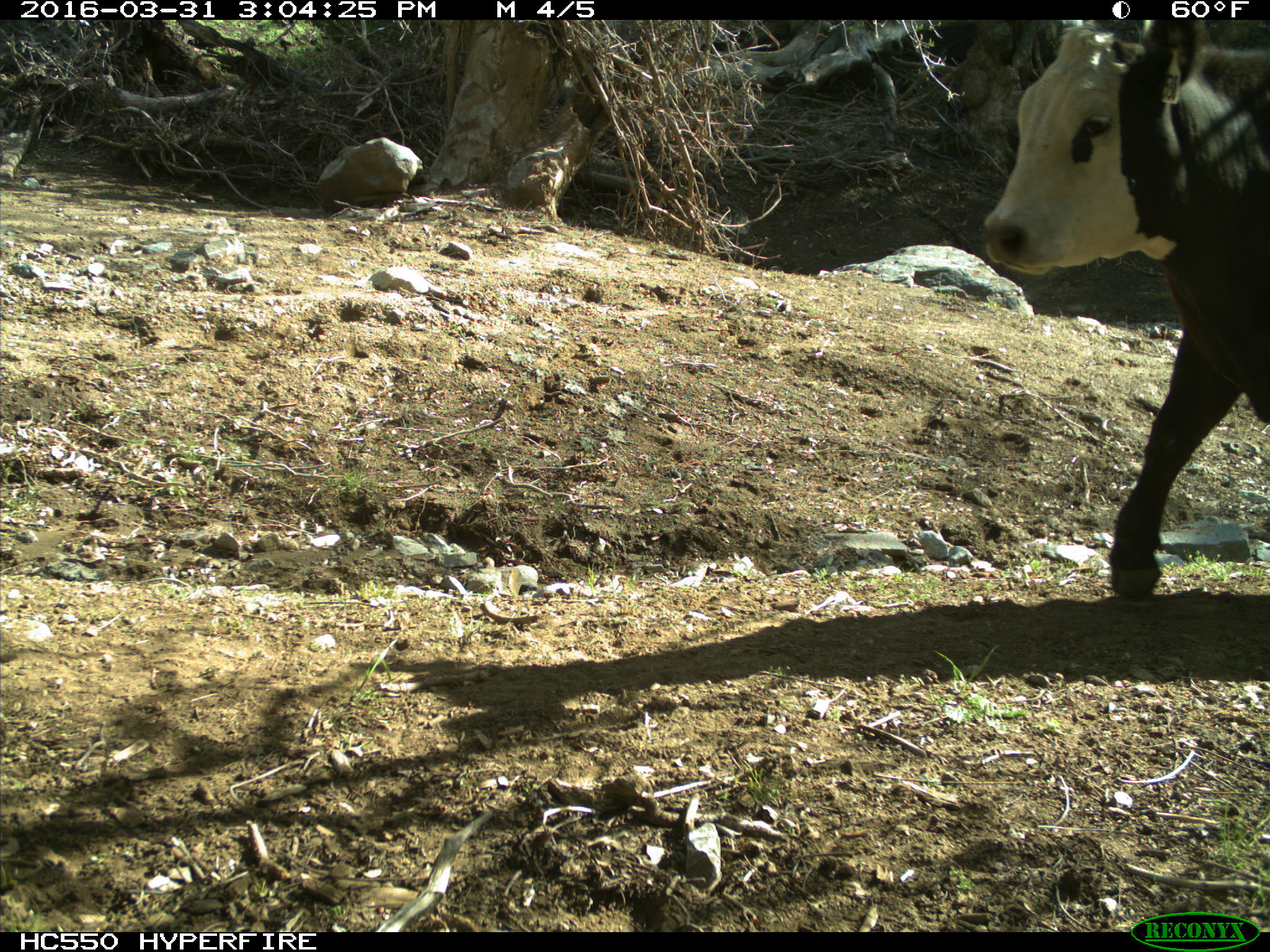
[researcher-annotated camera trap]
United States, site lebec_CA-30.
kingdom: Animalia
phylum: Chordata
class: Mammalia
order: Artiodactyla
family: Bovidae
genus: Bos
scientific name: Bos taurus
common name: domestic cow